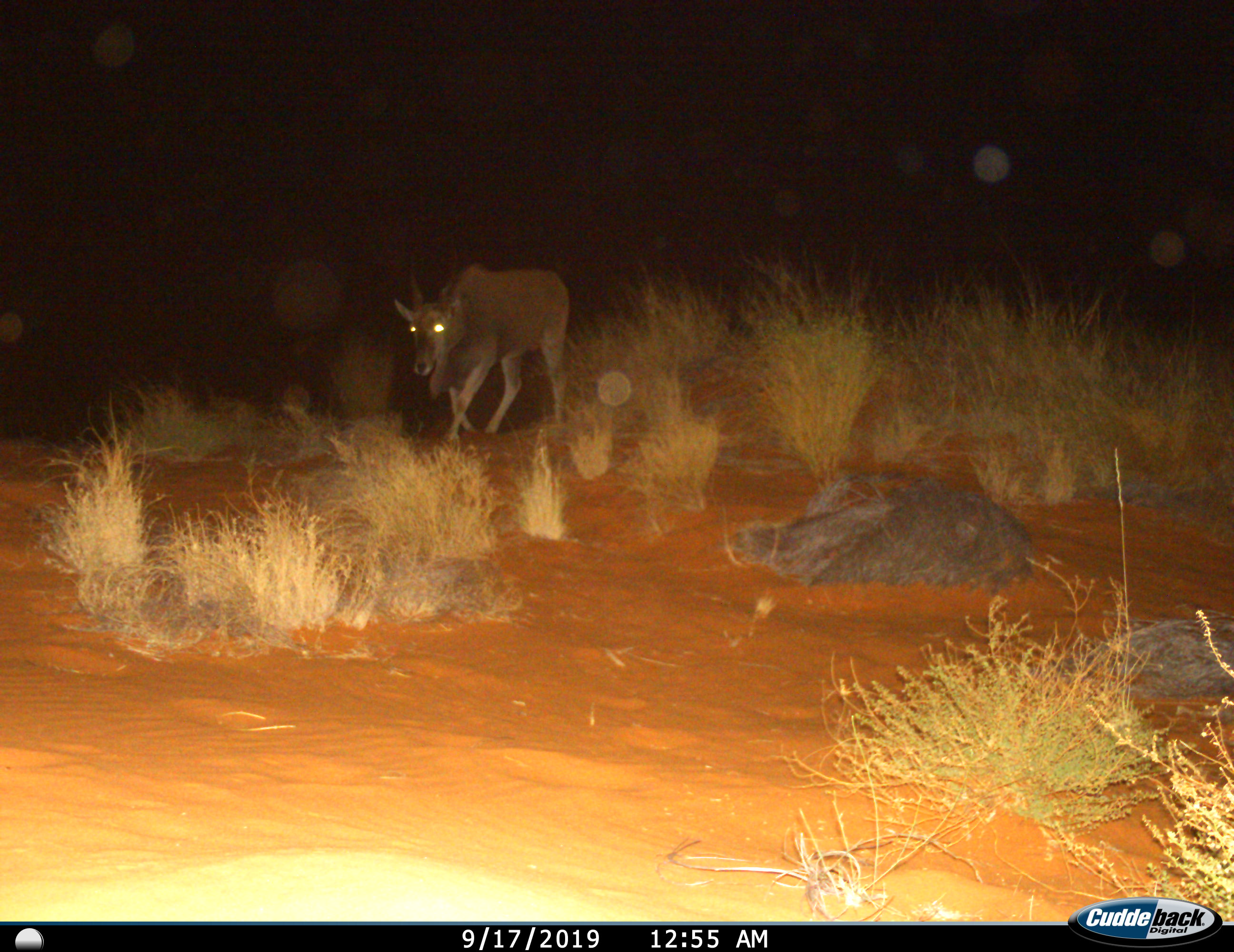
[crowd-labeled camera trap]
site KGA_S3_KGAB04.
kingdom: Animalia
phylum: Chordata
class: Mammalia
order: Artiodactyla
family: Bovidae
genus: Tragelaphus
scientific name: Tragelaphus oryx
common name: eland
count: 1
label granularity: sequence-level